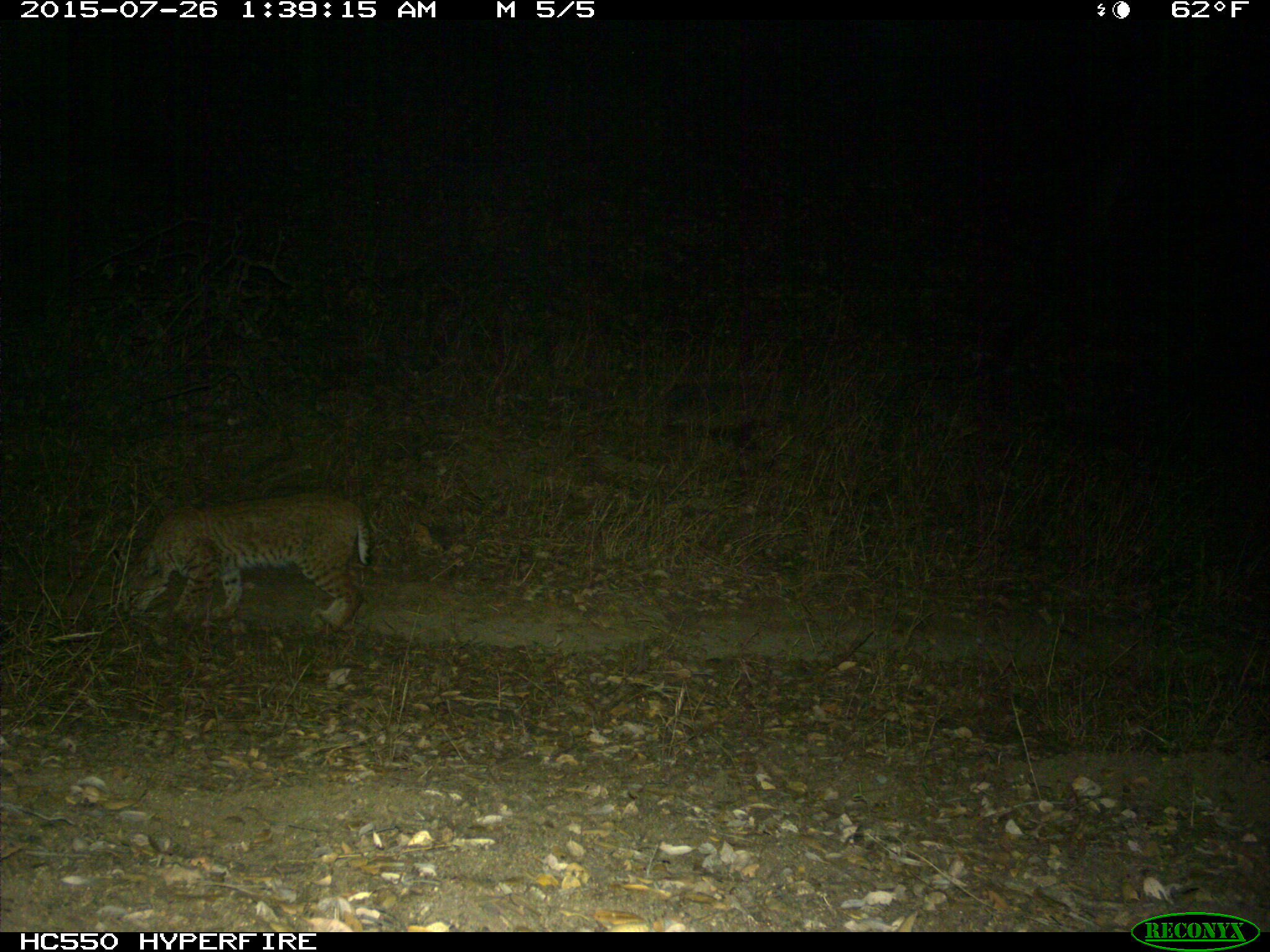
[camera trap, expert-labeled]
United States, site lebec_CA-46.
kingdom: Animalia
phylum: Chordata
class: Mammalia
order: Carnivora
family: Felidae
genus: Lynx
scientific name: Lynx rufus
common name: bobcat